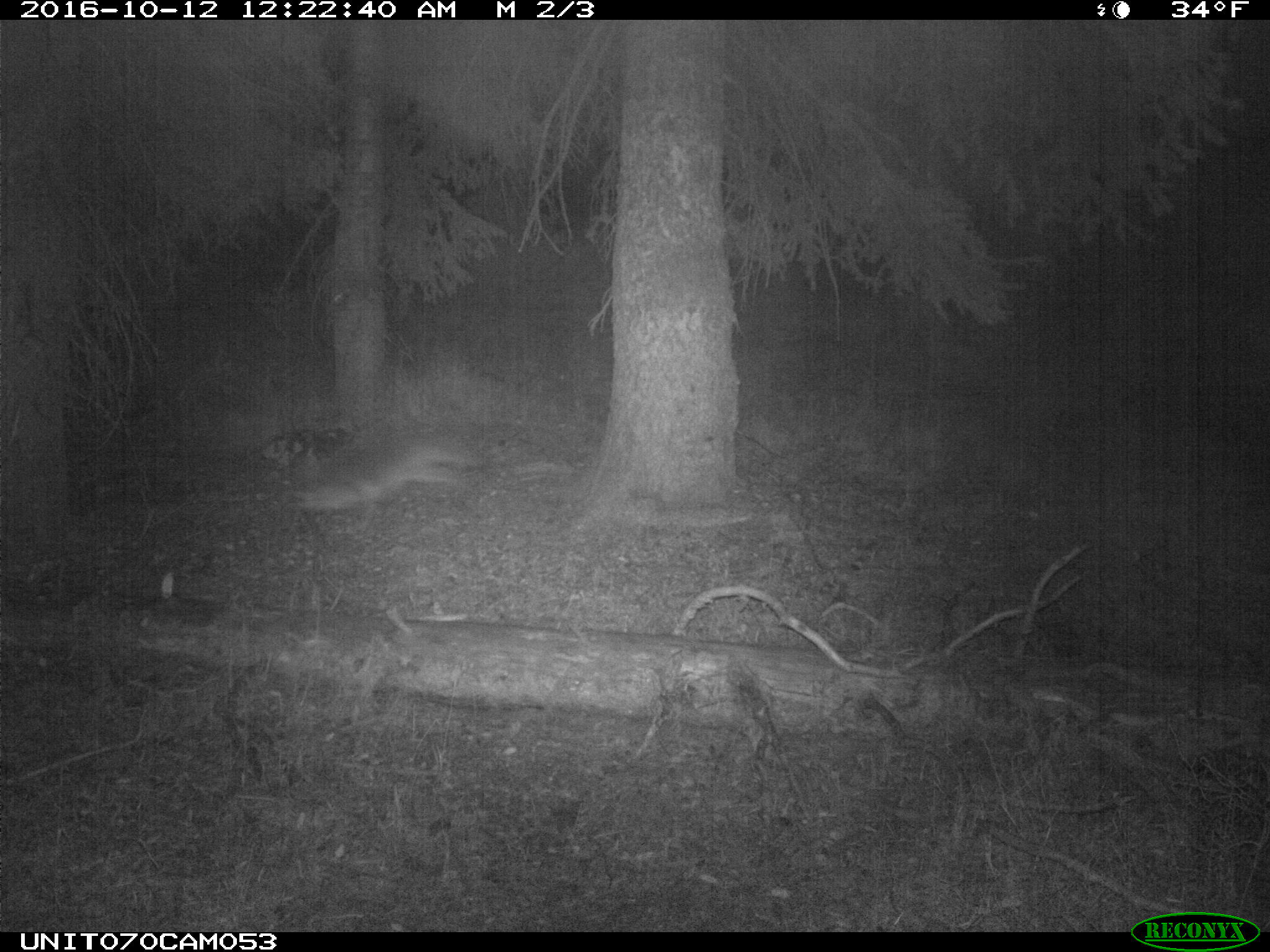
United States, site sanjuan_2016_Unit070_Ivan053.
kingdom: Animalia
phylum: Chordata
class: Mammalia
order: Carnivora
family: Canidae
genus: Canis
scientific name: Canis latrans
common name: coyote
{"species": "Canis latrans (coyote)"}